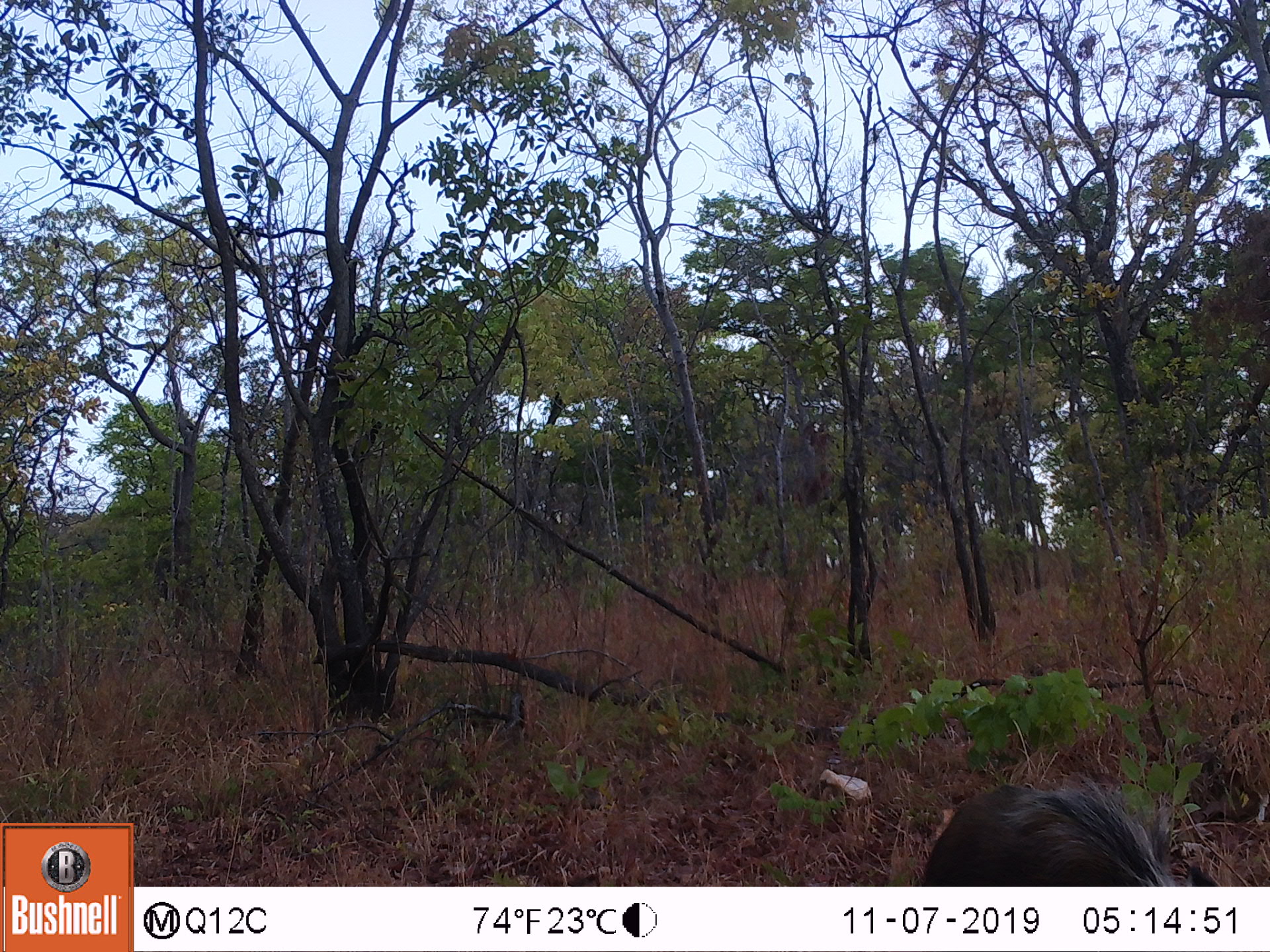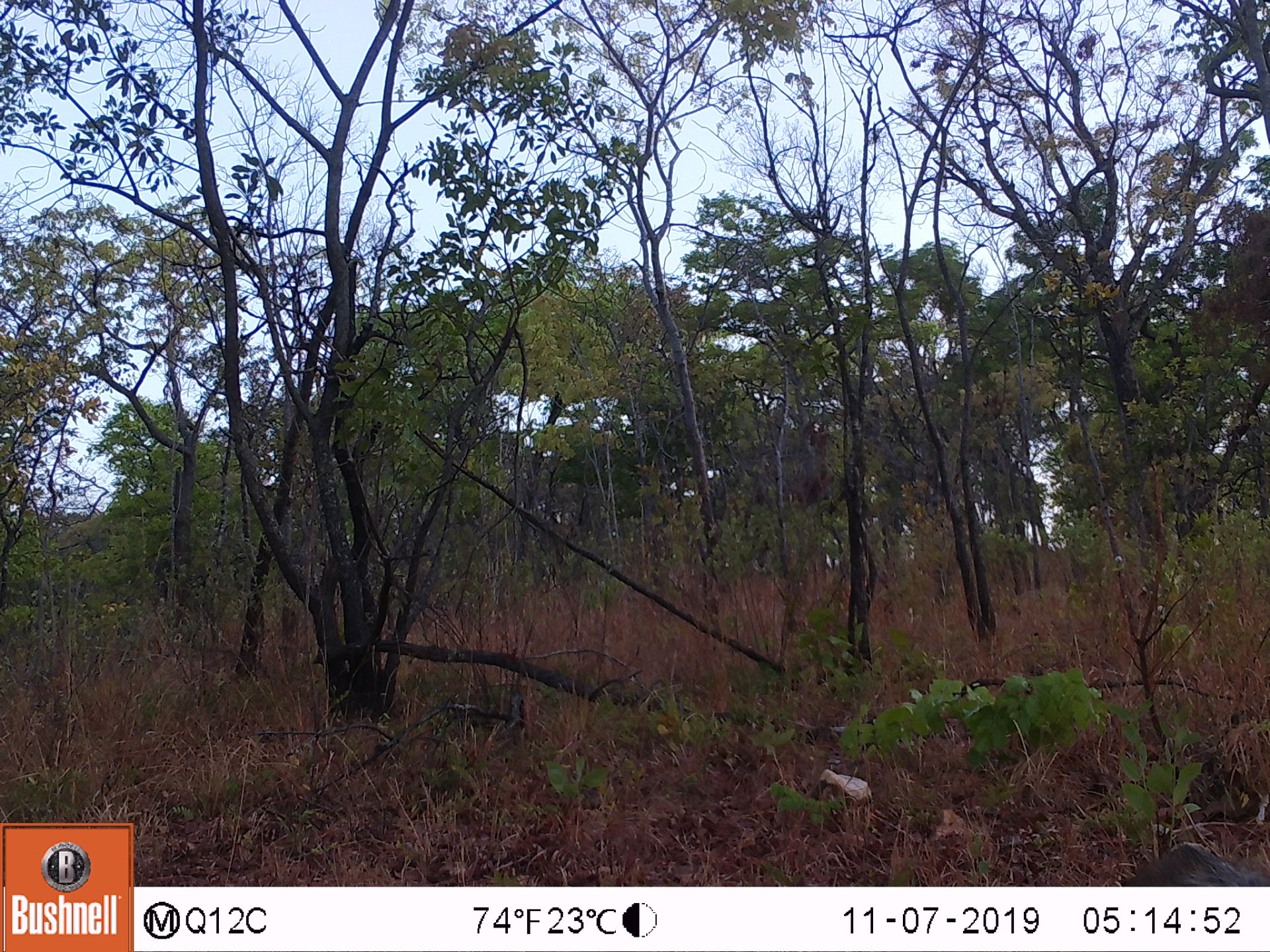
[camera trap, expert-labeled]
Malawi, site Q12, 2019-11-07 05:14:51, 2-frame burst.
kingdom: Animalia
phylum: Chordata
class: Mammalia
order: Artiodactyla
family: Suidae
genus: Potamochoerus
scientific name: Potamochoerus larvatus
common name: bushpig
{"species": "bushpig (Potamochoerus larvatus)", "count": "1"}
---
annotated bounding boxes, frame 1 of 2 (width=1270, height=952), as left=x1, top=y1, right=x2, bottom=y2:
bushpig: left=915, top=775, right=1222, bottom=885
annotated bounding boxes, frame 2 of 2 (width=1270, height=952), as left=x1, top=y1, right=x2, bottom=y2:
bushpig: left=1107, top=833, right=1269, bottom=885